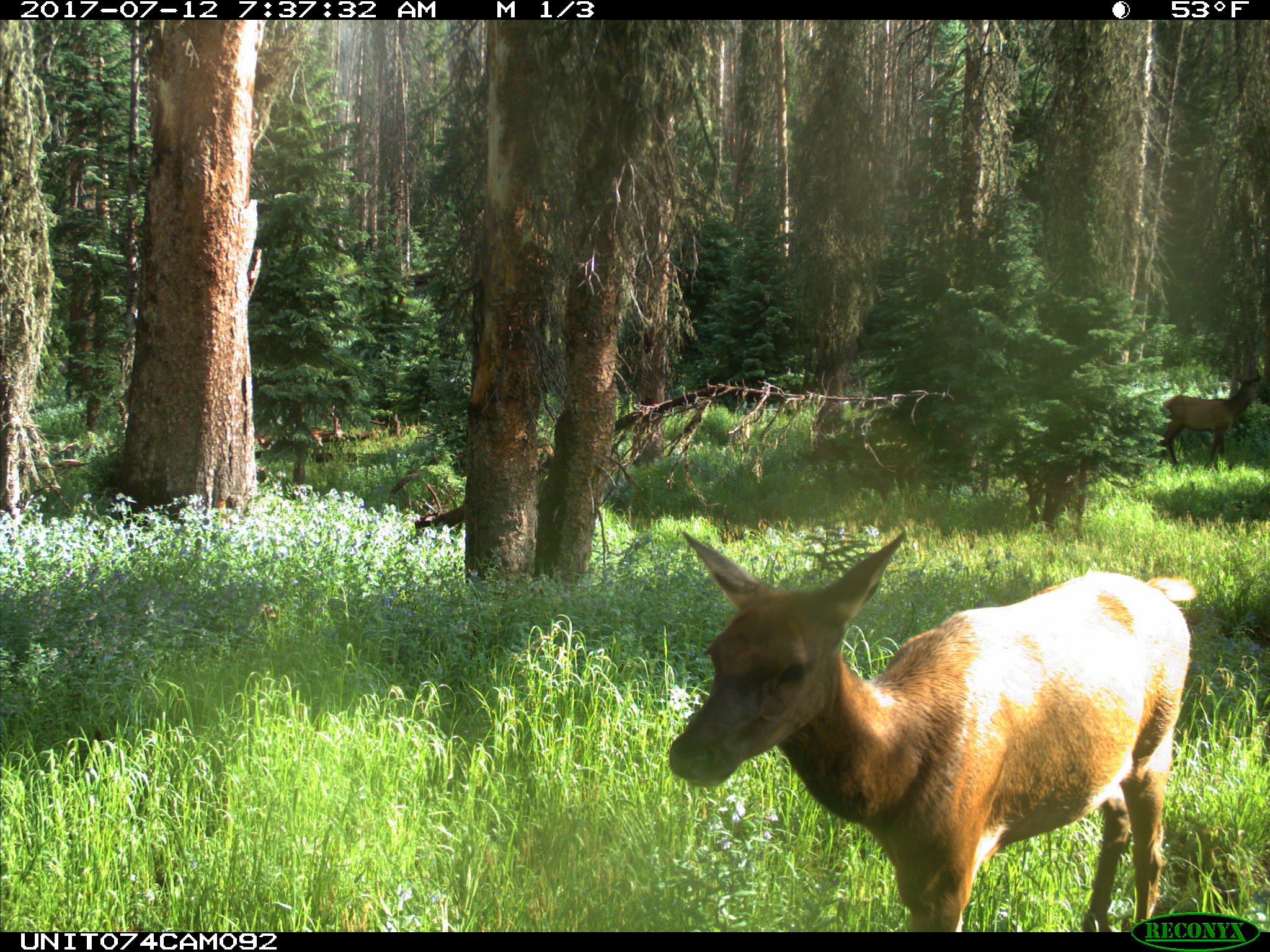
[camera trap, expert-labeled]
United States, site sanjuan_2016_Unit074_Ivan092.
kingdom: Animalia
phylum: Chordata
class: Mammalia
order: Artiodactyla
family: Cervidae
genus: Cervus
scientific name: Cervus elaphus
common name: red deer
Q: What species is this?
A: Cervus elaphus (red deer).